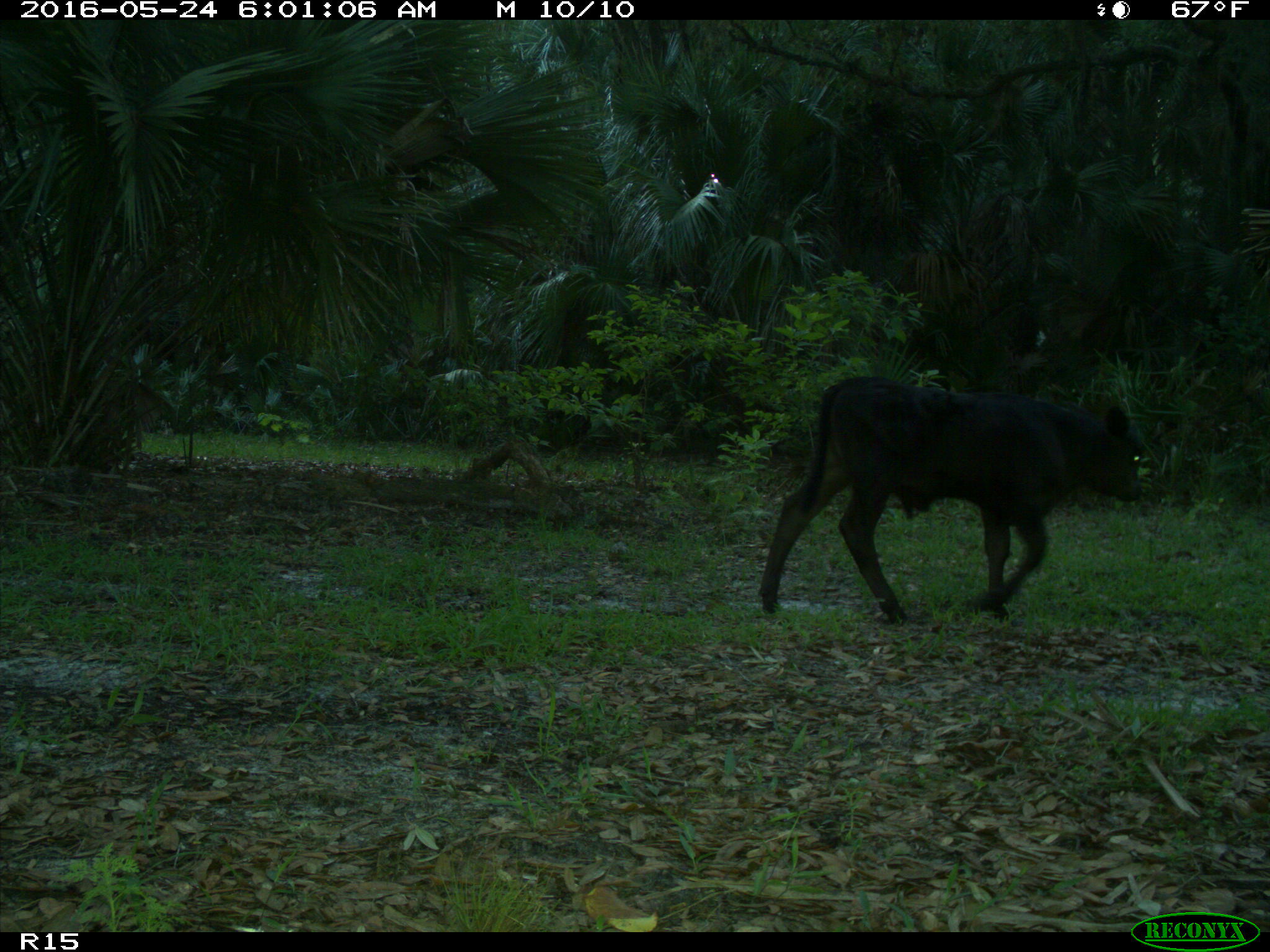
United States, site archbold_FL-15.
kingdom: Animalia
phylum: Chordata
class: Mammalia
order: Artiodactyla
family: Bovidae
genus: Bos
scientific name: Bos taurus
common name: domestic cow